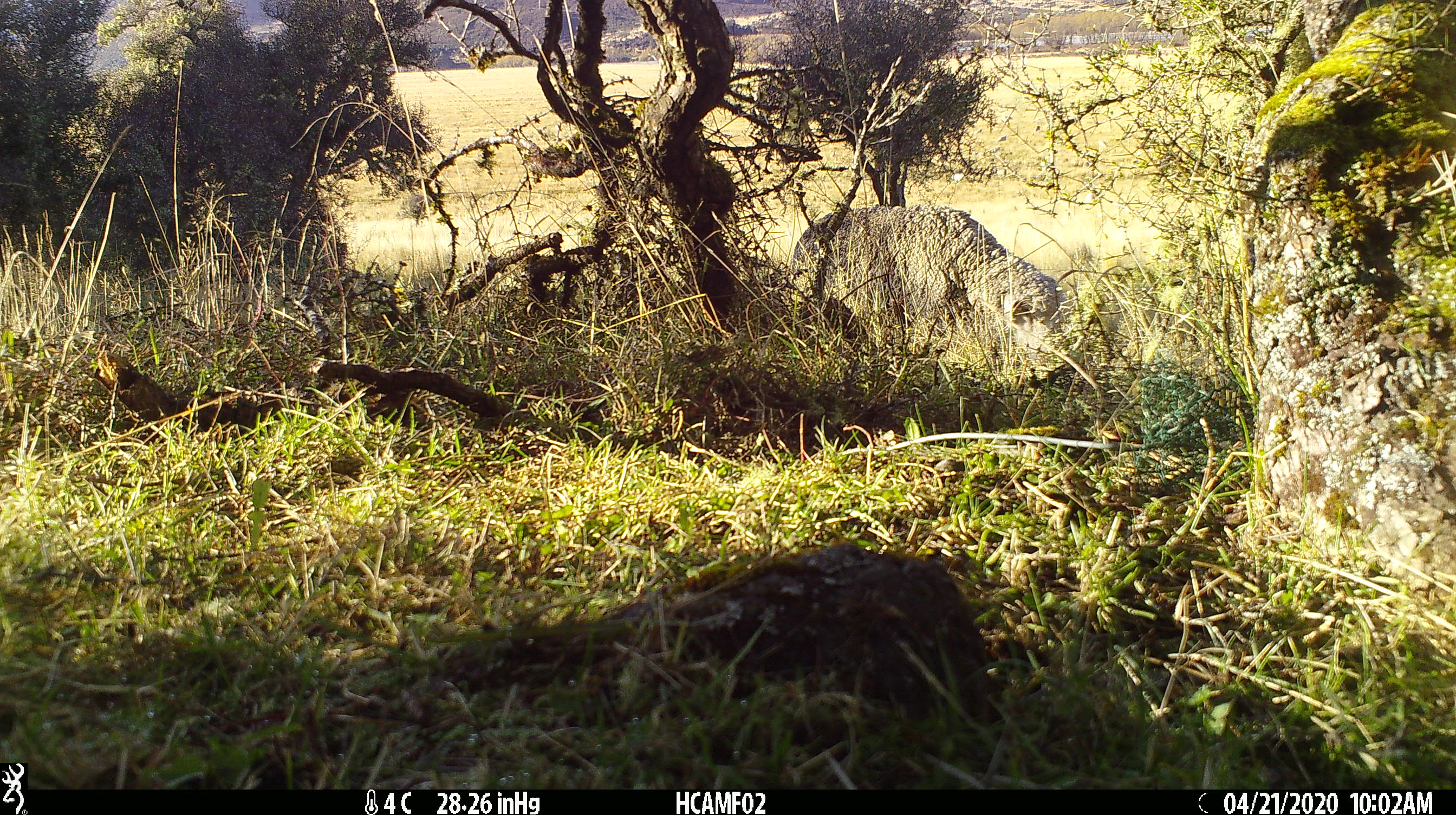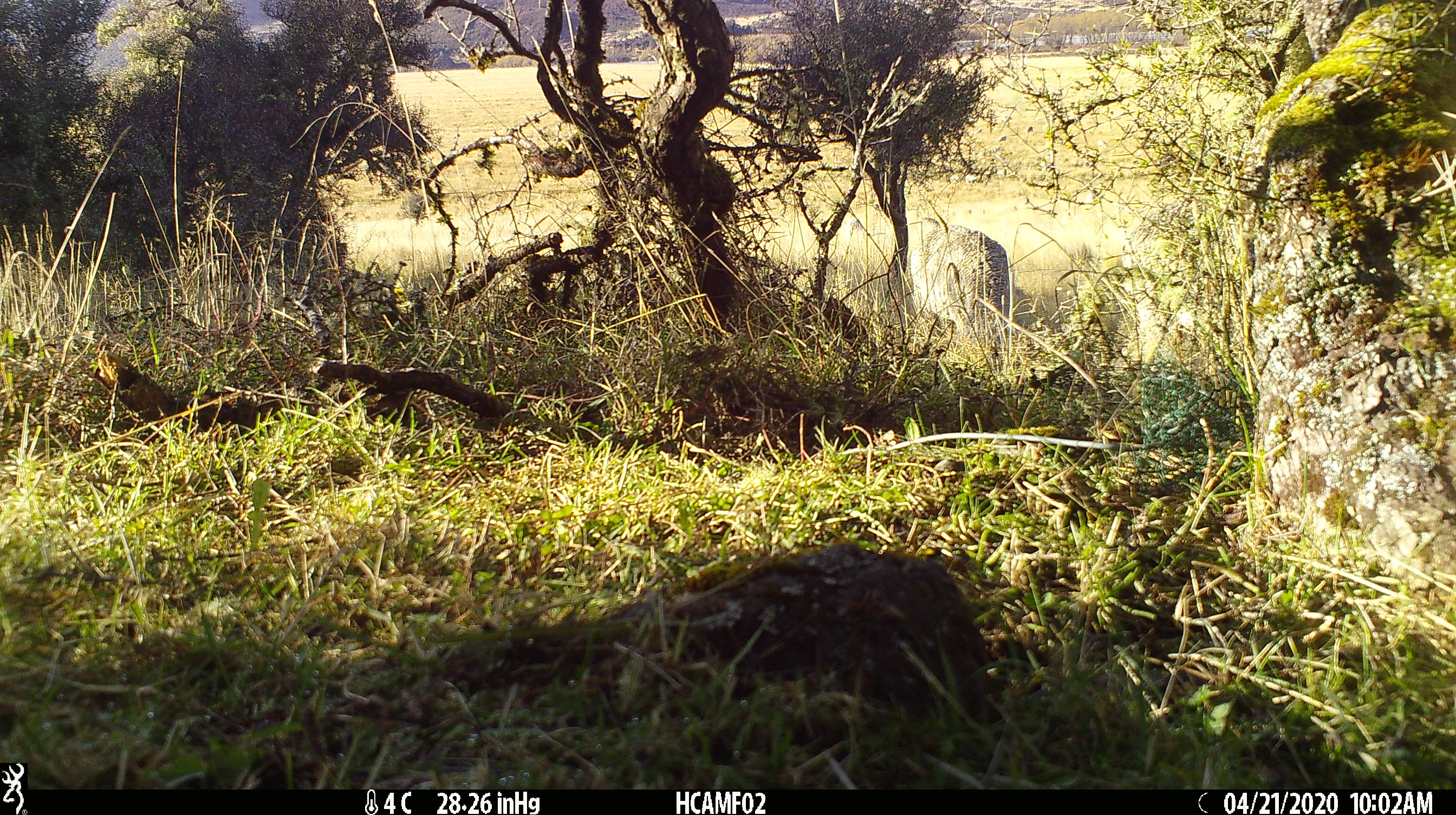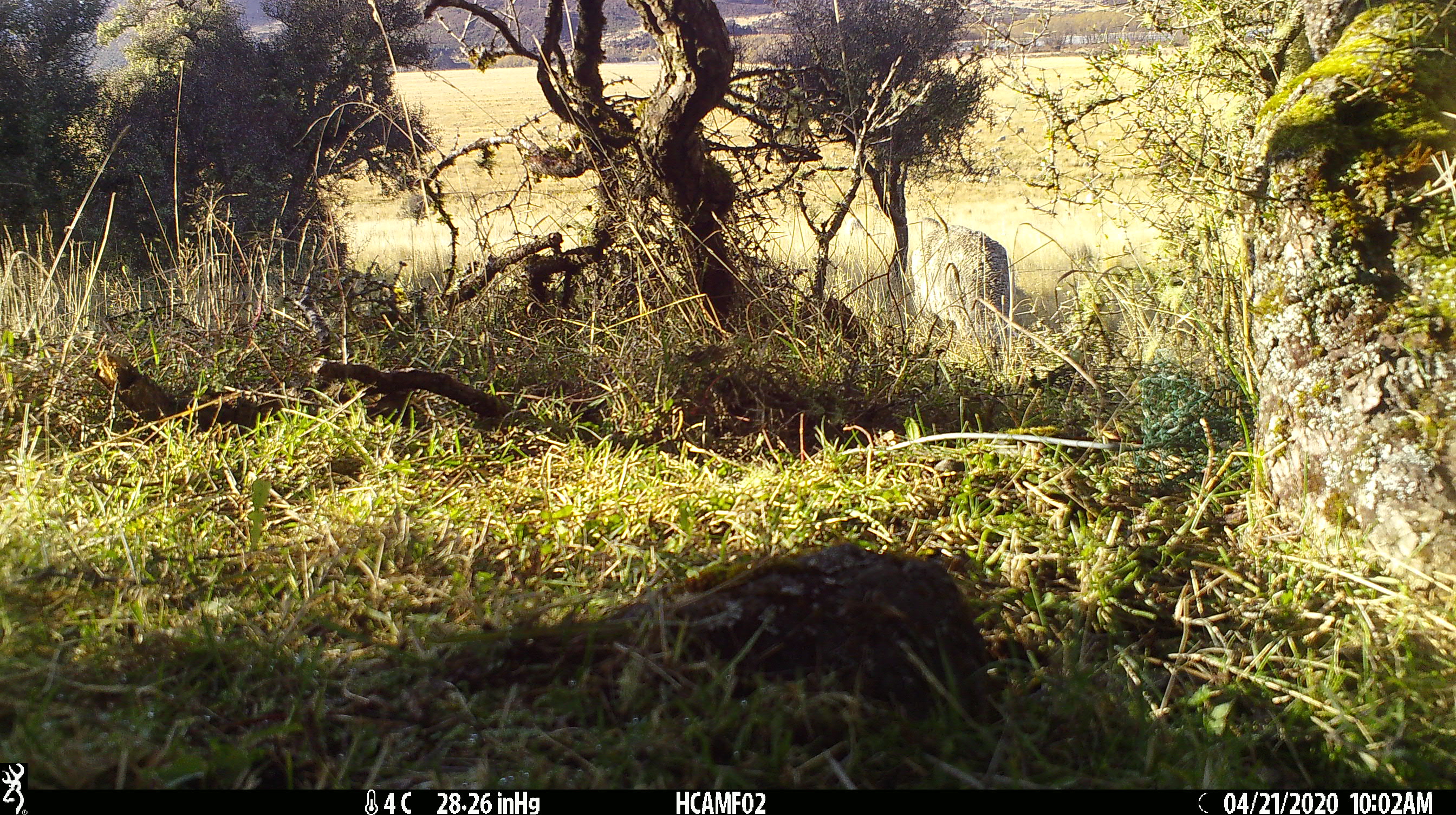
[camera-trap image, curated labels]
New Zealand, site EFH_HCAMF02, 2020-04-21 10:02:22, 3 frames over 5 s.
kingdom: Animalia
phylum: Chordata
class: Mammalia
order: Artiodactyla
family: Bovidae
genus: Ovis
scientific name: Ovis aries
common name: domestic sheep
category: sheep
Sheep (domestic sheep) (Ovis aries).